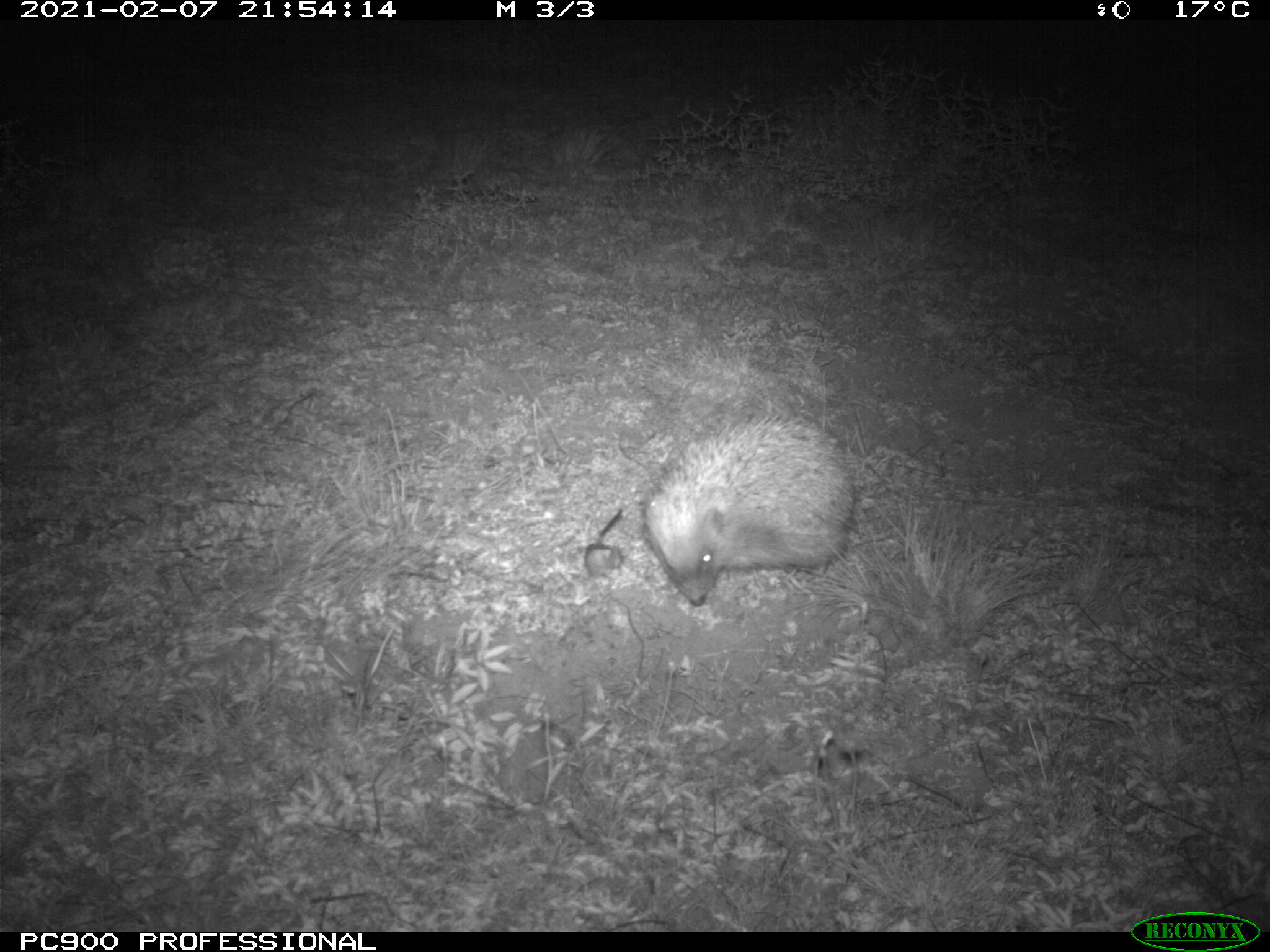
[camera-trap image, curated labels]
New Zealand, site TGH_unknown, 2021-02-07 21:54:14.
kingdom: Animalia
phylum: Chordata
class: Mammalia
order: Eulipotyphla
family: Erinaceidae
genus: Erinaceus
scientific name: Erinaceus europaeus europaeus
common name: european hedgehog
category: hedgehog